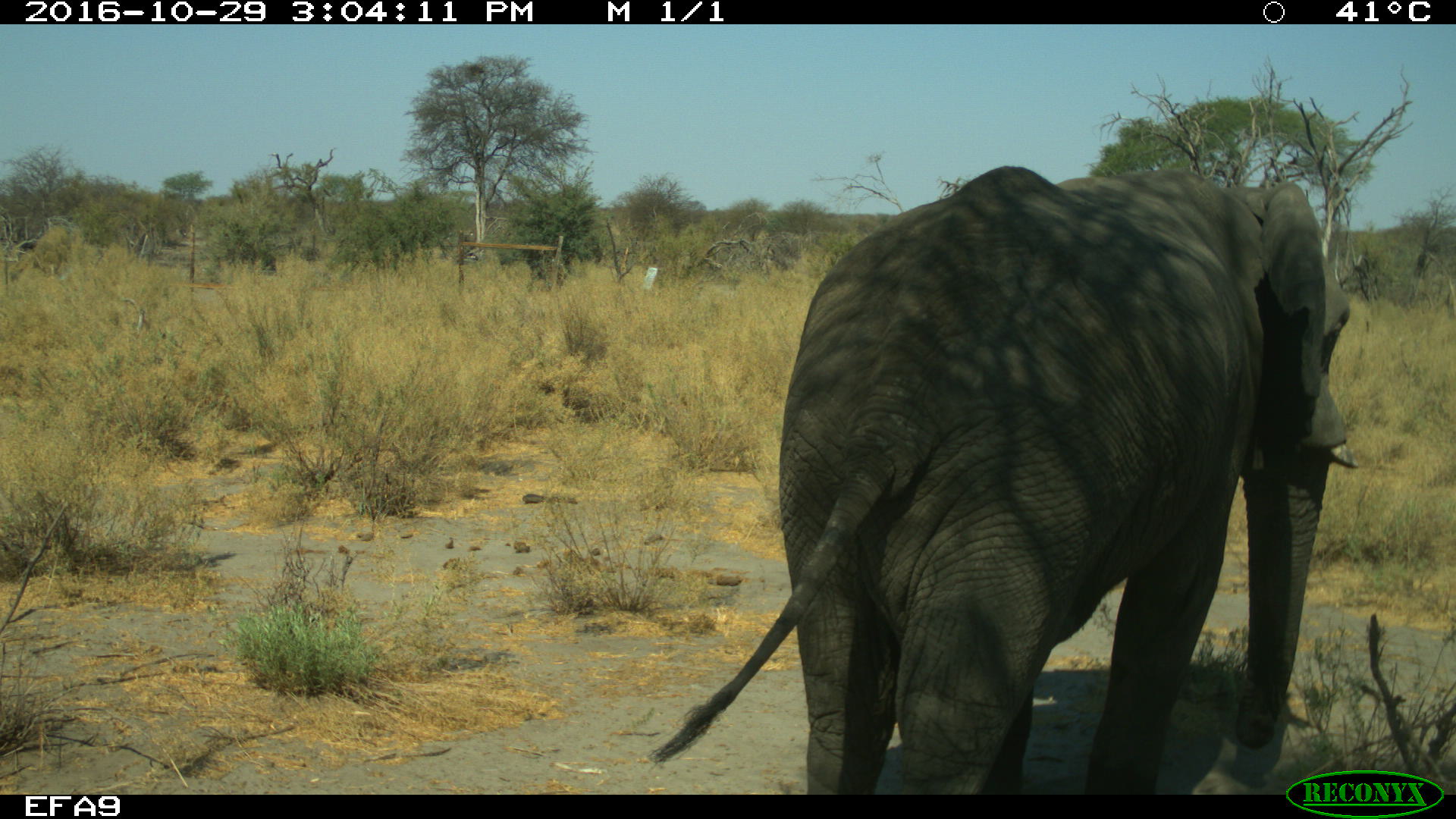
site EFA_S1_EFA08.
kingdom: Animalia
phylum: Chordata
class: Mammalia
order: Proboscidea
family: Elephantidae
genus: Loxodonta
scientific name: Loxodonta africana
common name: african bush elephant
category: elephant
Elephant (african bush elephant) (Loxodonta africana), count 1. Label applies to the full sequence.